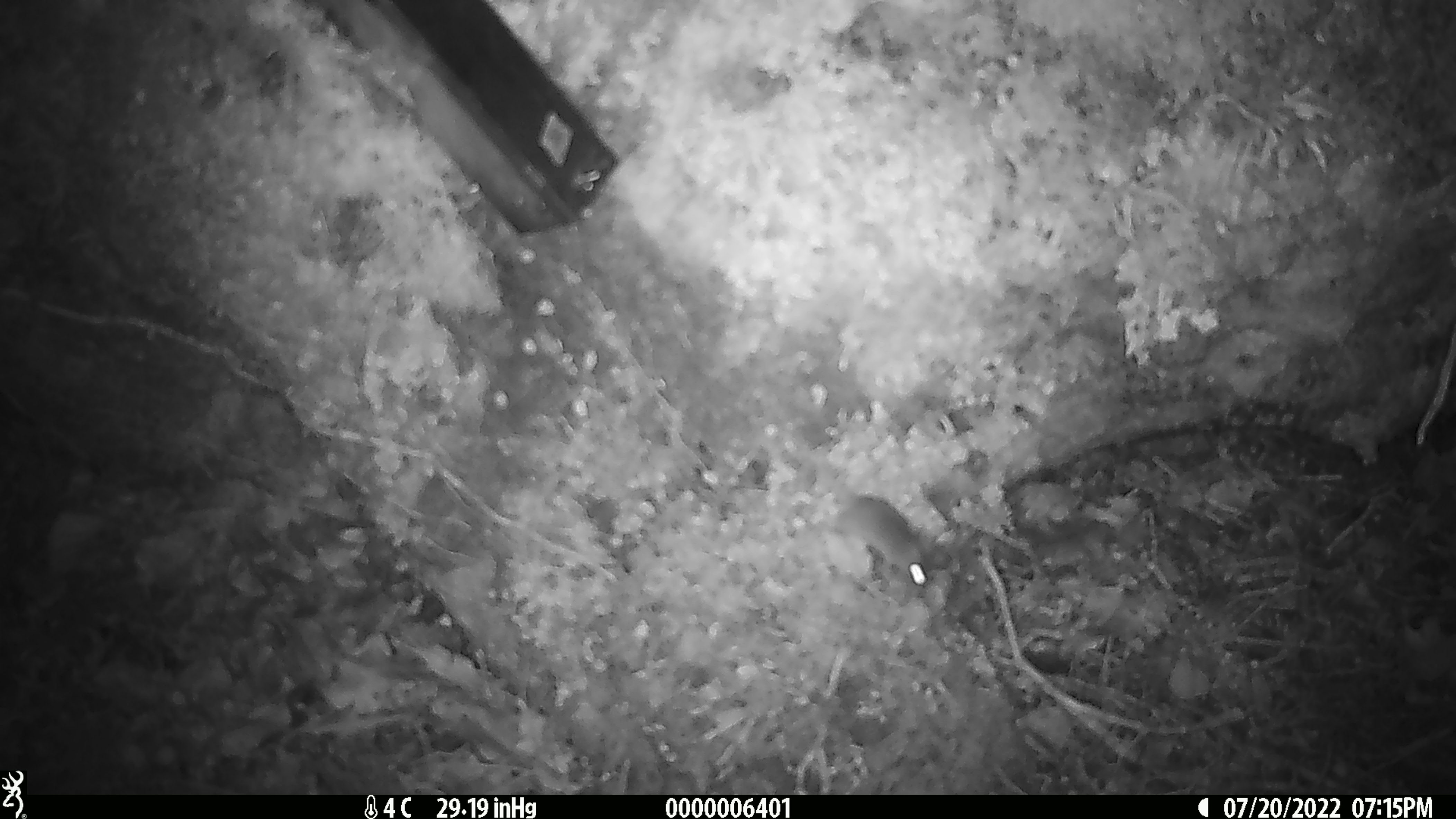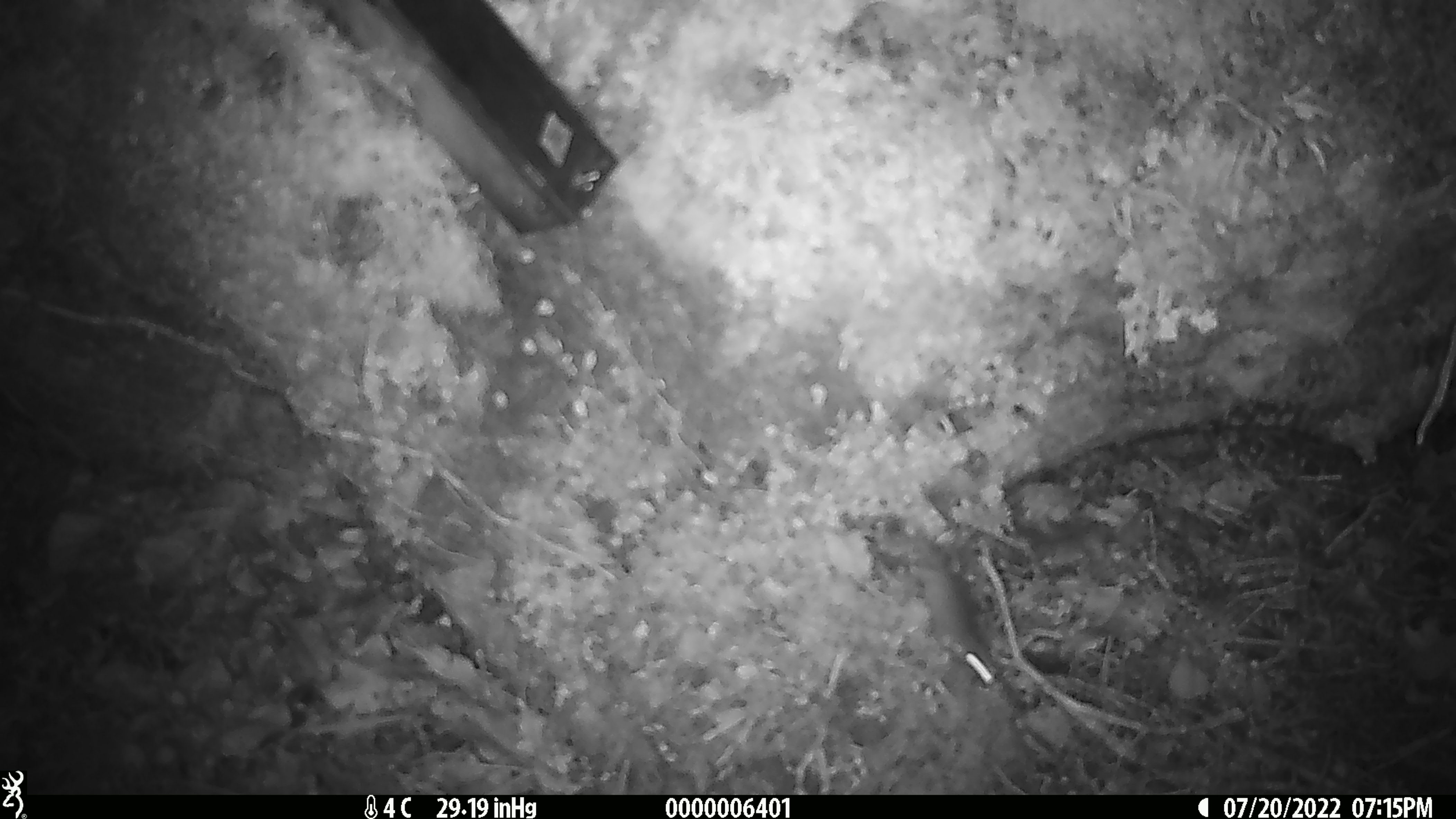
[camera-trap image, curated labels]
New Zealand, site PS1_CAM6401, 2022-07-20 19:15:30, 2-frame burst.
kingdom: Animalia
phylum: Chordata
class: Mammalia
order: Rodentia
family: Muridae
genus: Mus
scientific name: Mus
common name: mouse